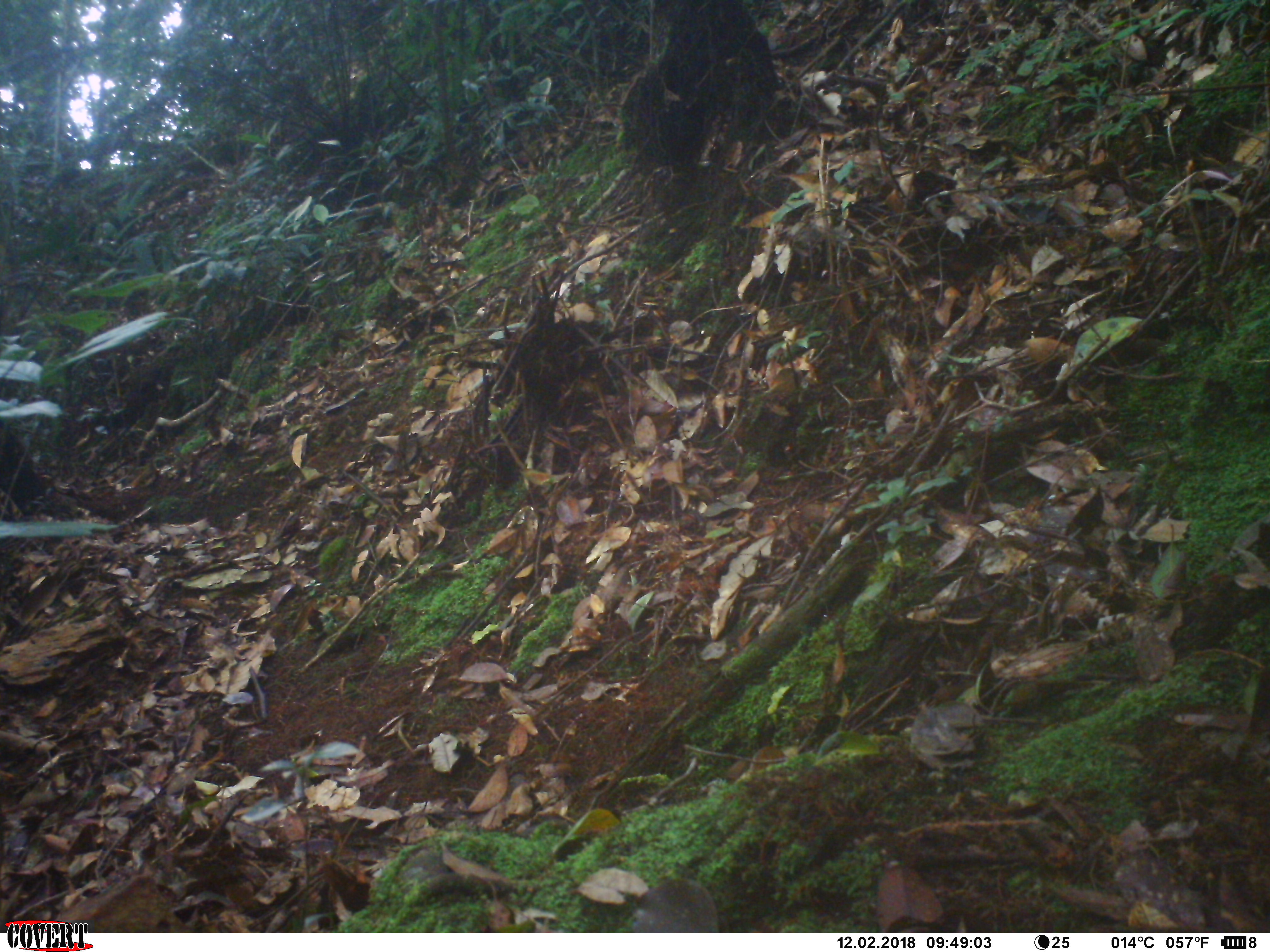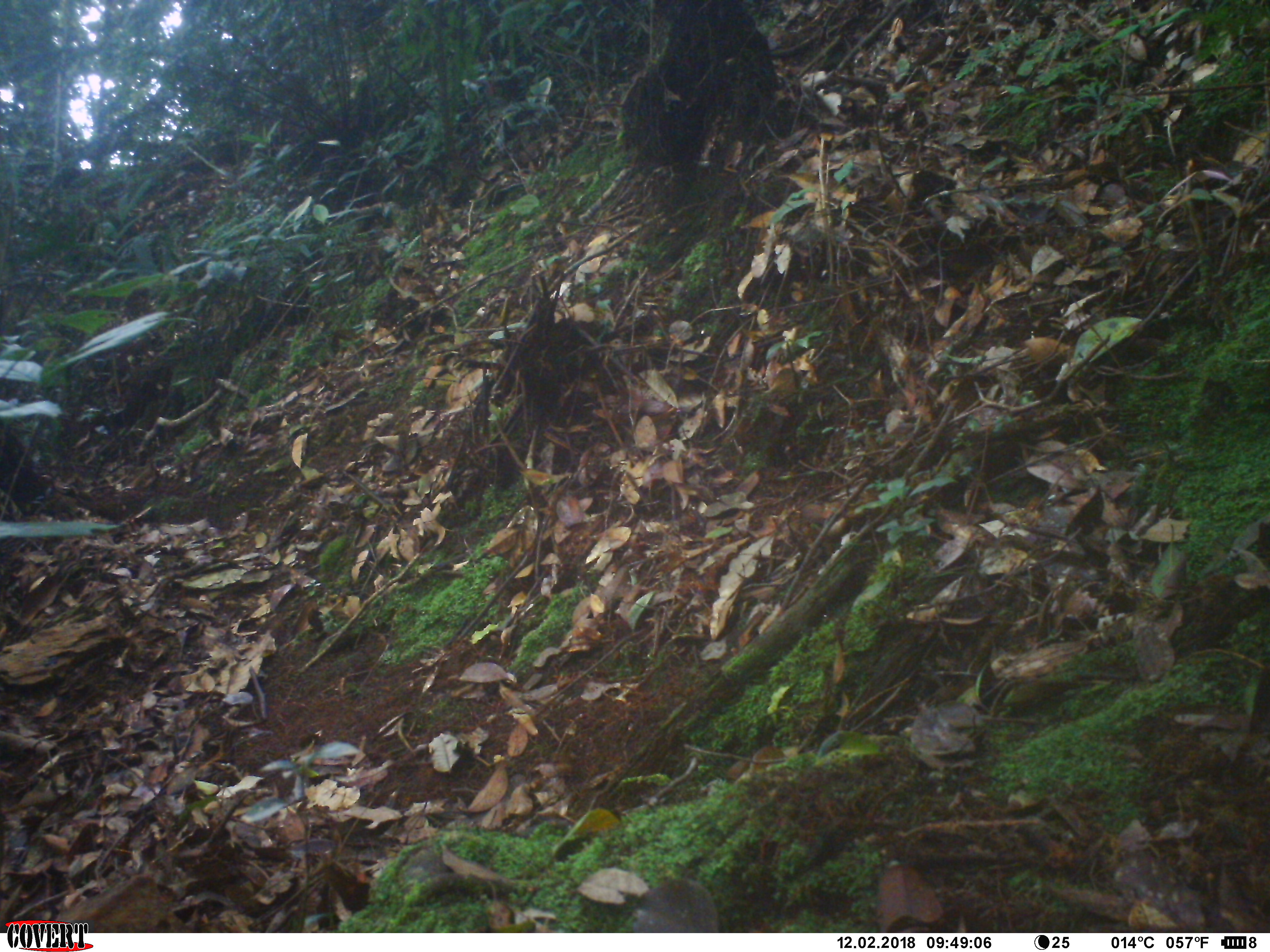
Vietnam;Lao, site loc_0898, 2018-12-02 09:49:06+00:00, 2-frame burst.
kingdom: Animalia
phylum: Chordata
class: Mammalia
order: Rodentia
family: Sciuridae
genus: Dremomys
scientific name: Dremomys rufigenis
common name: red-cheeked squirrel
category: red cheeked squirrel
Red cheeked squirrel (red-cheeked squirrel) (Dremomys rufigenis). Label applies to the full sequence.